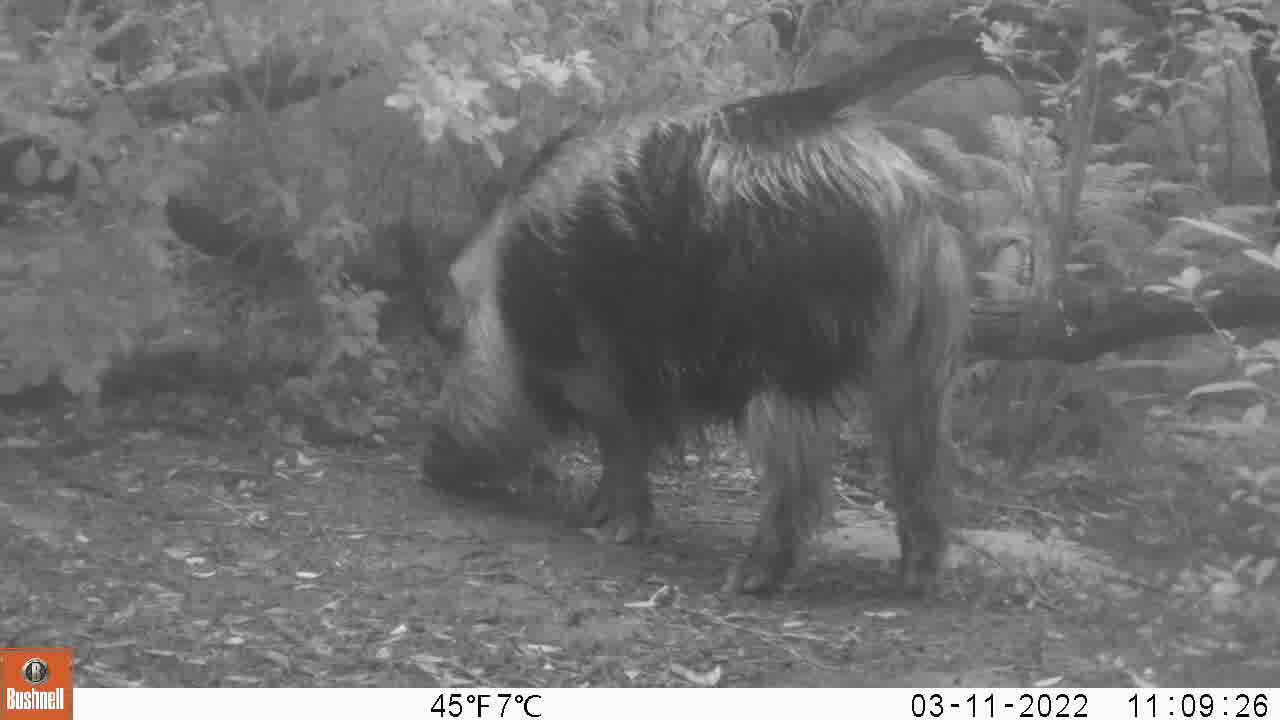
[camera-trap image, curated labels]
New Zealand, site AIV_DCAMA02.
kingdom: Animalia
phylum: Chordata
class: Mammalia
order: Artiodactyla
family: Suidae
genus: Sus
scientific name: Sus scrofa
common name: pig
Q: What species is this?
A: Pig (Sus scrofa).